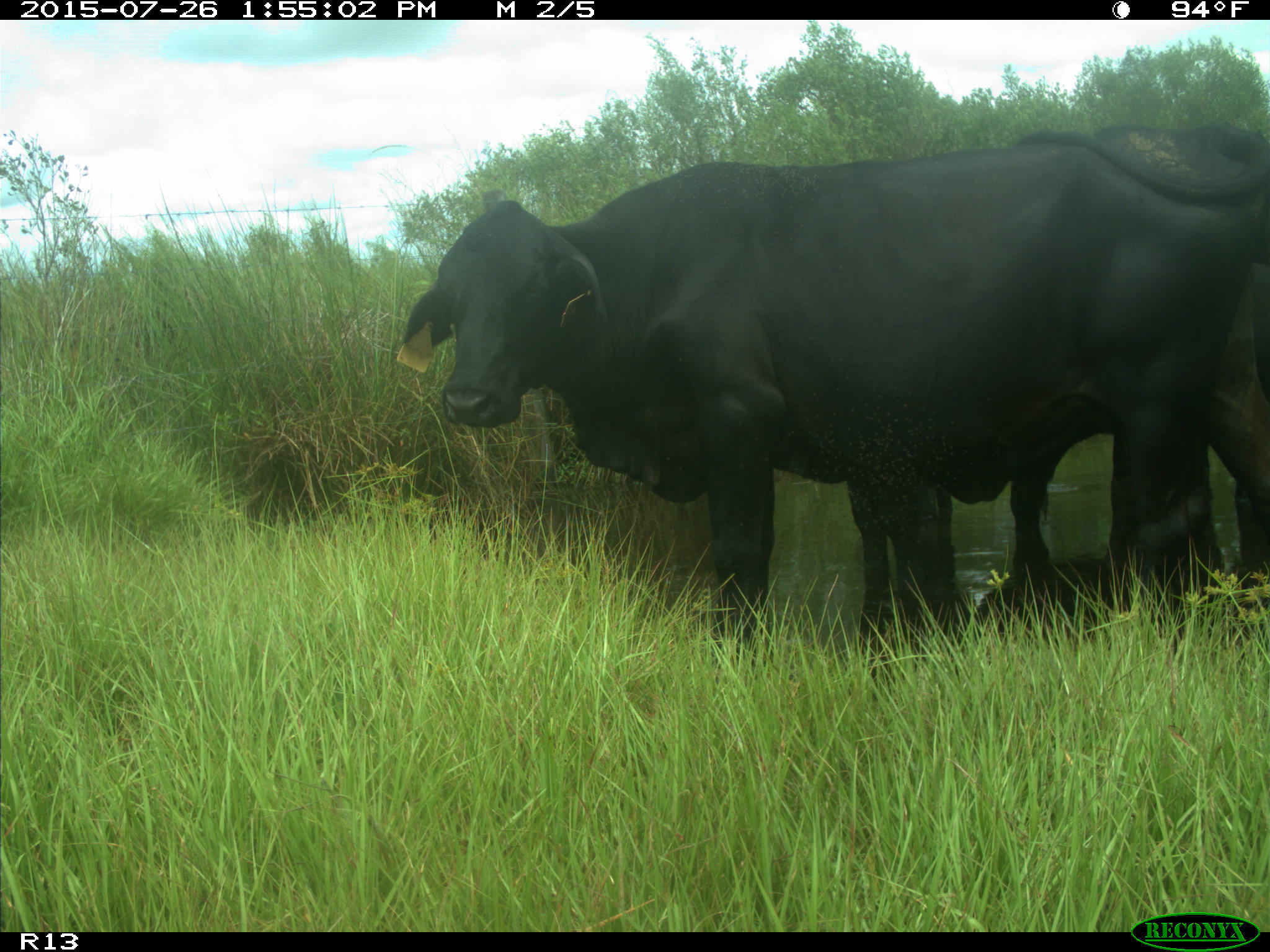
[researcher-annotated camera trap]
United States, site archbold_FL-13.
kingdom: Animalia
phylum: Chordata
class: Mammalia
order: Artiodactyla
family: Bovidae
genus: Bos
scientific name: Bos taurus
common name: domestic cow